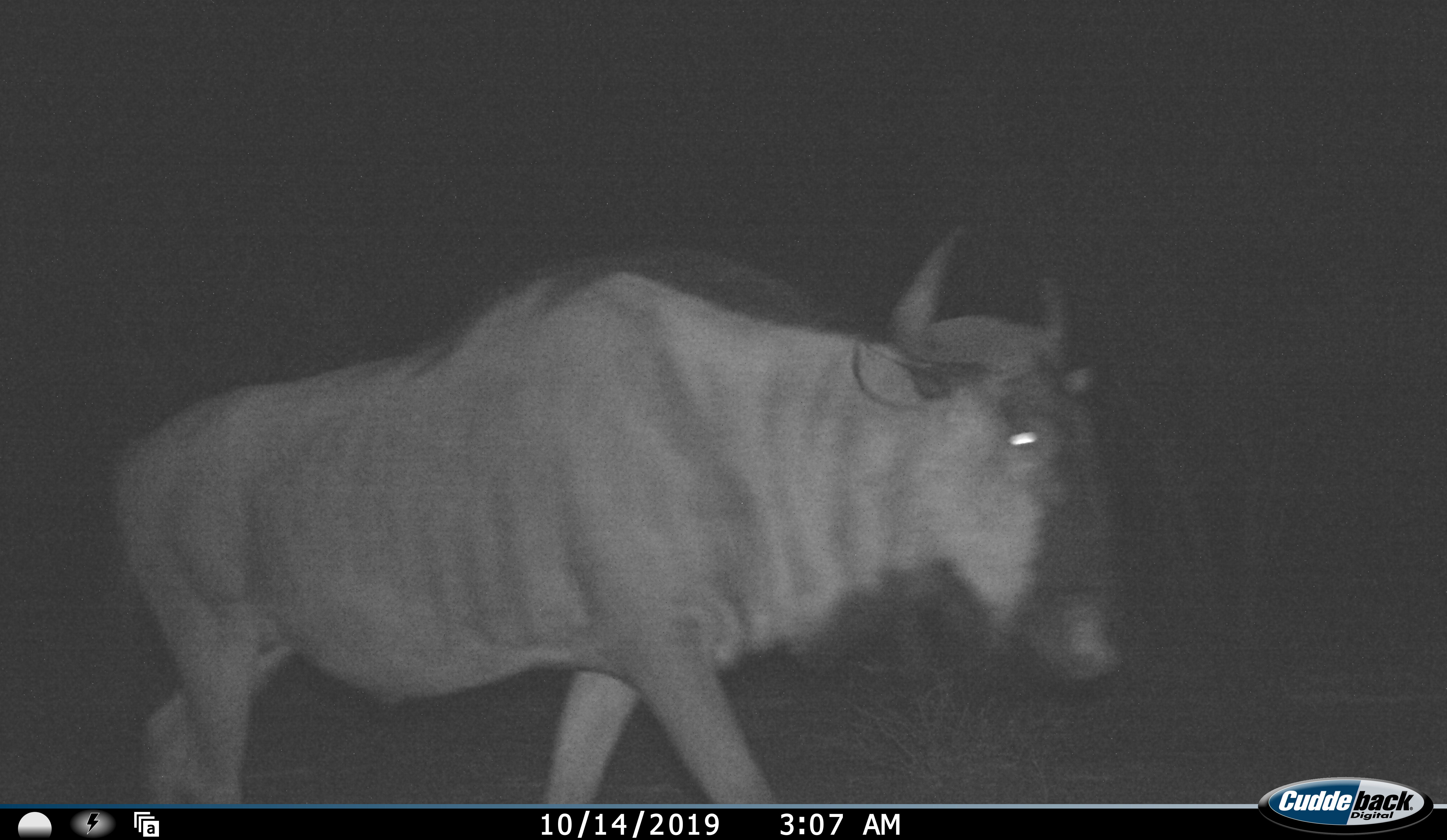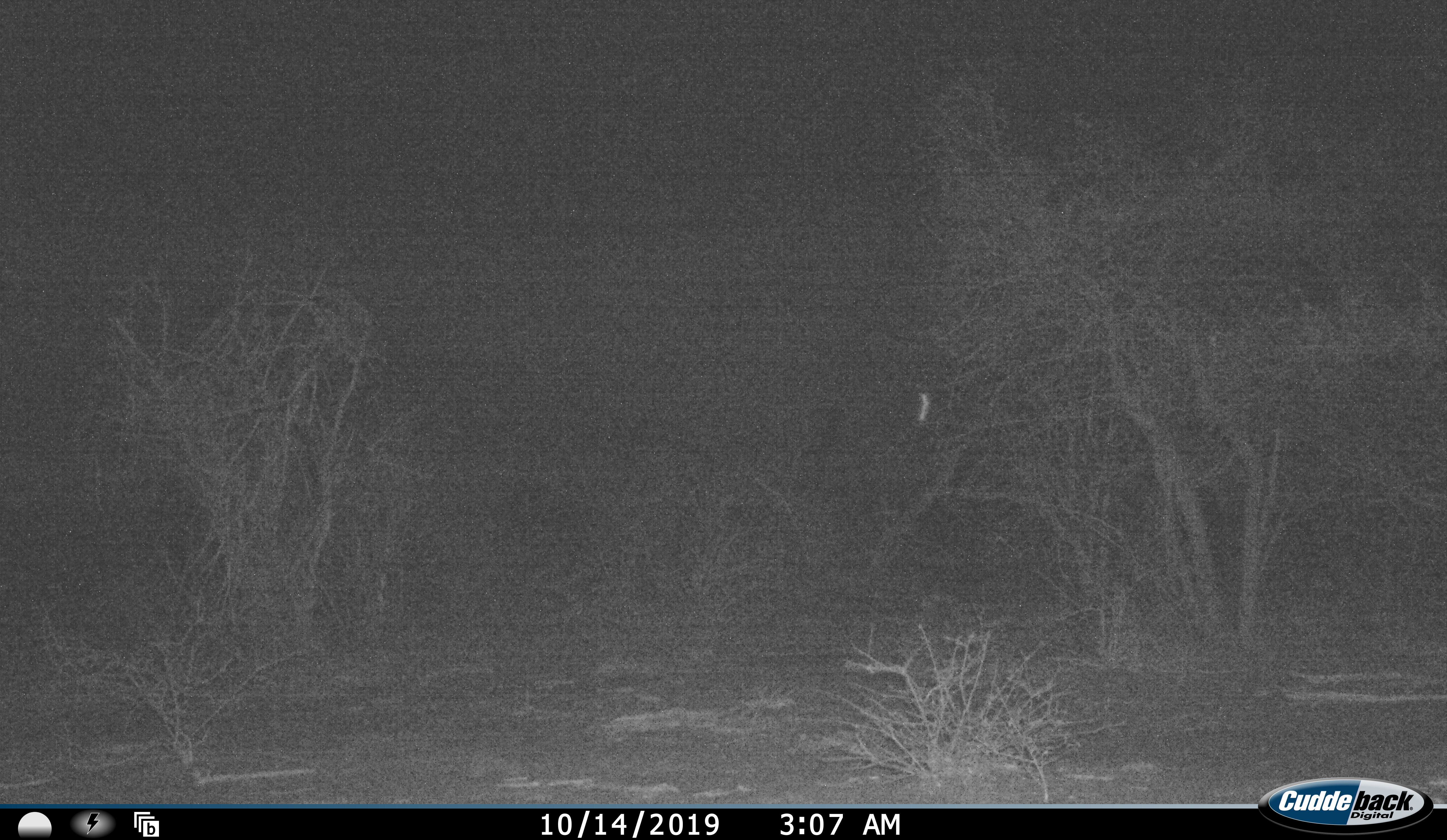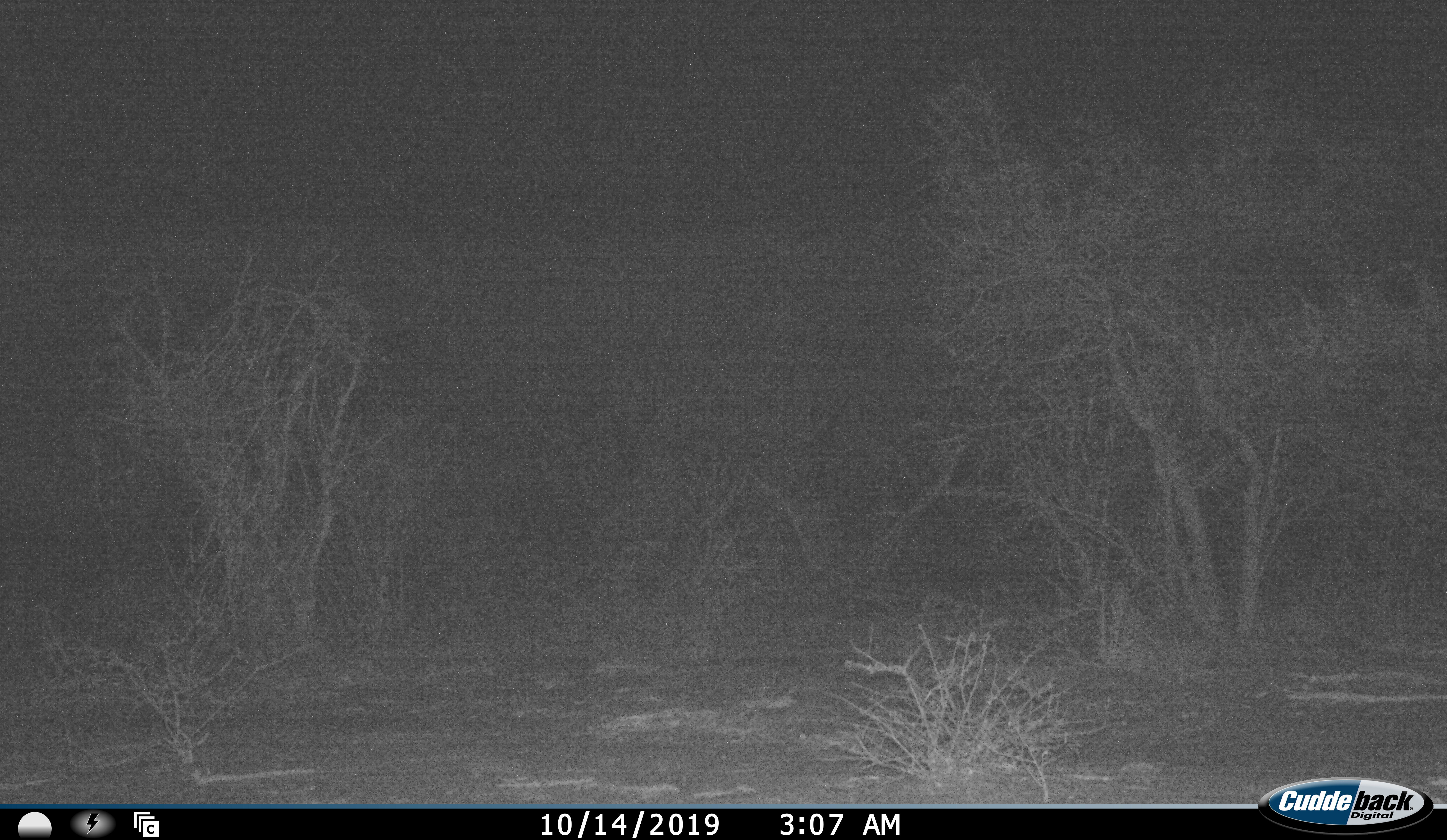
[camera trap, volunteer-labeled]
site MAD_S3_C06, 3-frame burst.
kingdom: Animalia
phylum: Chordata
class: Mammalia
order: Artiodactyla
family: Bovidae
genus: Connochaetes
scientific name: Connochaetes taurinus taurinus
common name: blue wildebeest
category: wildebeestblue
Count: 1.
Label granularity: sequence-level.